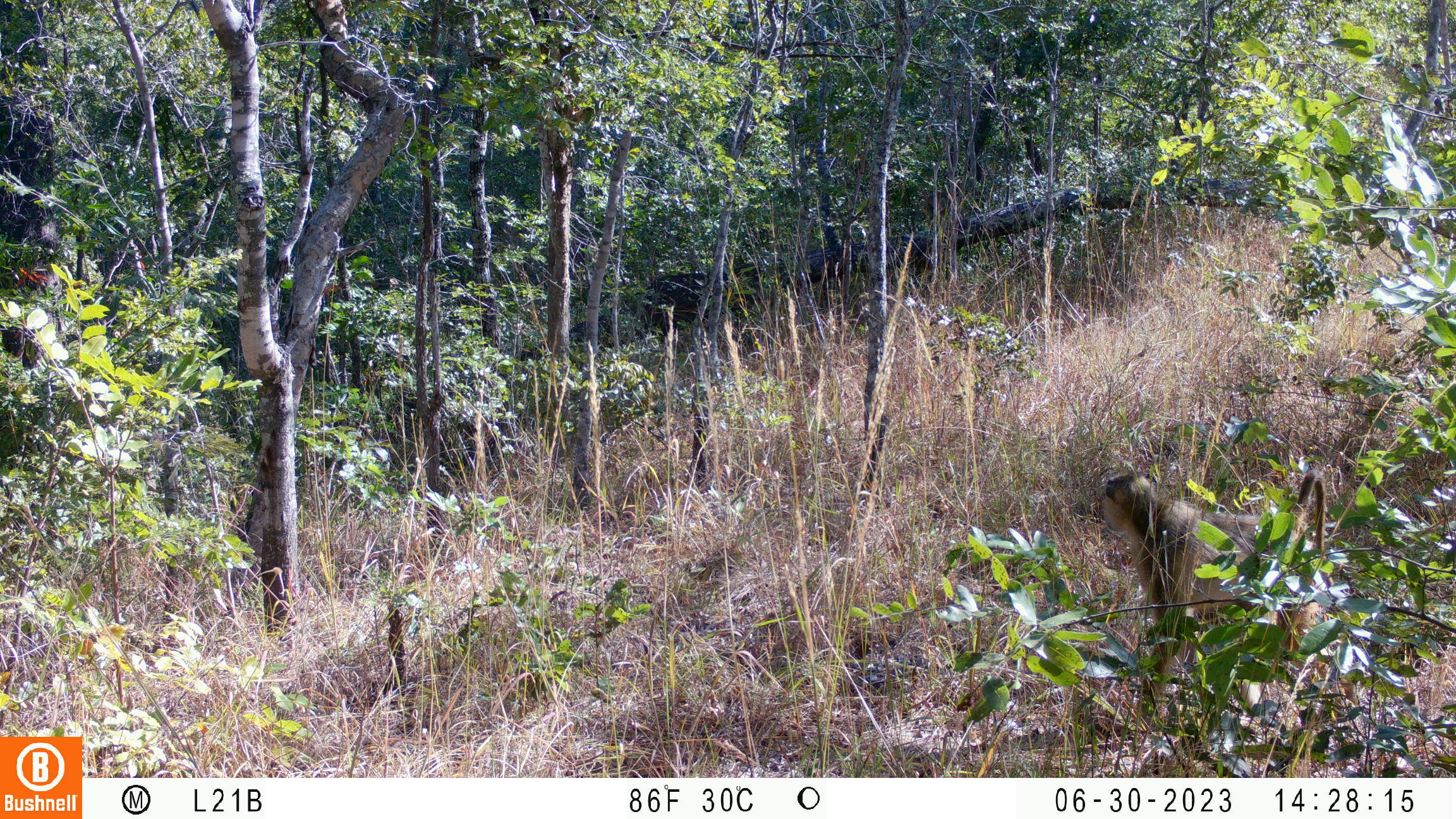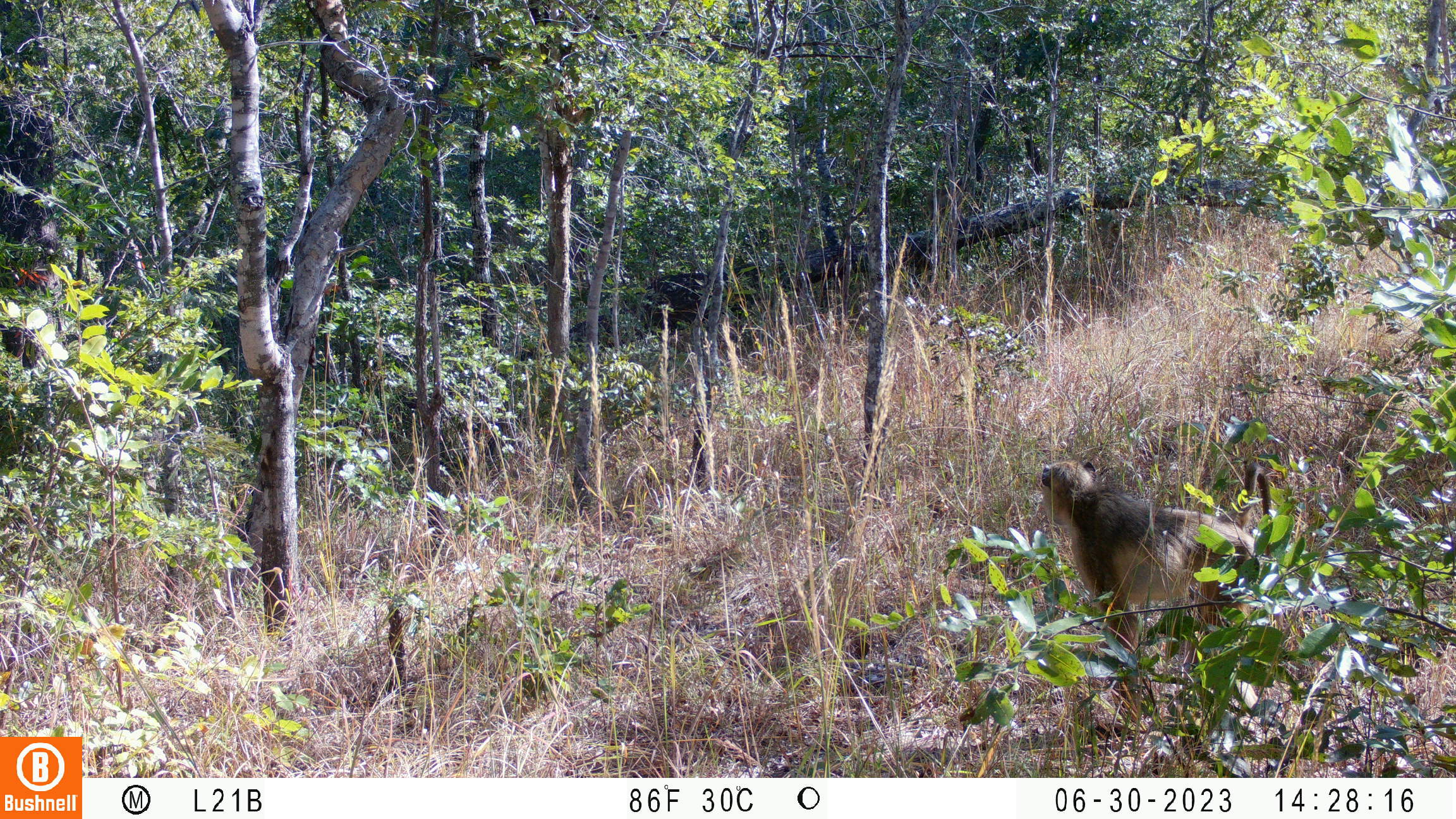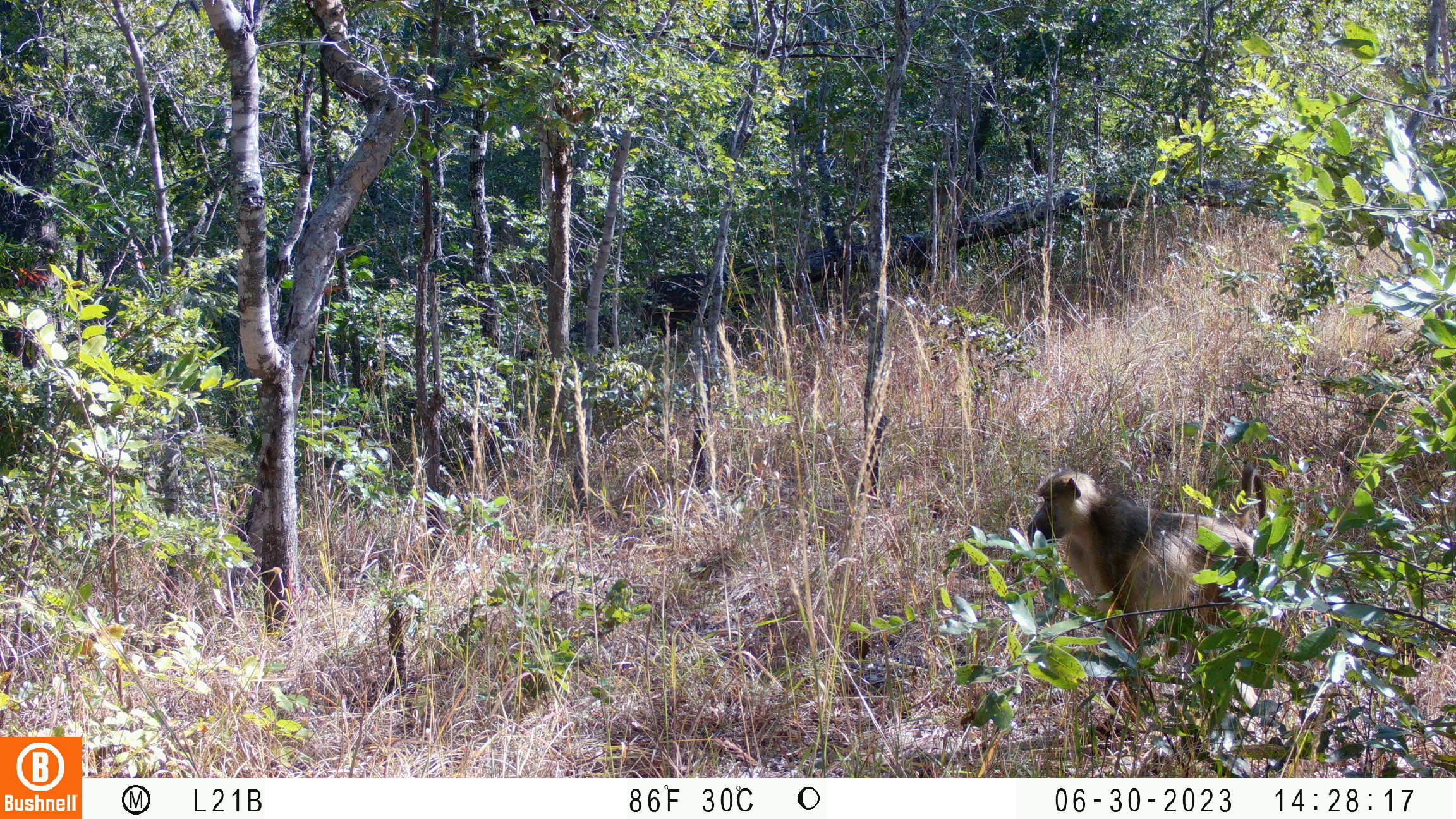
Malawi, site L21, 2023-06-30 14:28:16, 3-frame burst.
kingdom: Animalia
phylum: Chordata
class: Mammalia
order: Primates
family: Cercopithecidae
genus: Papio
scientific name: Papio cynocephalus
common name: yellow baboon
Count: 1.